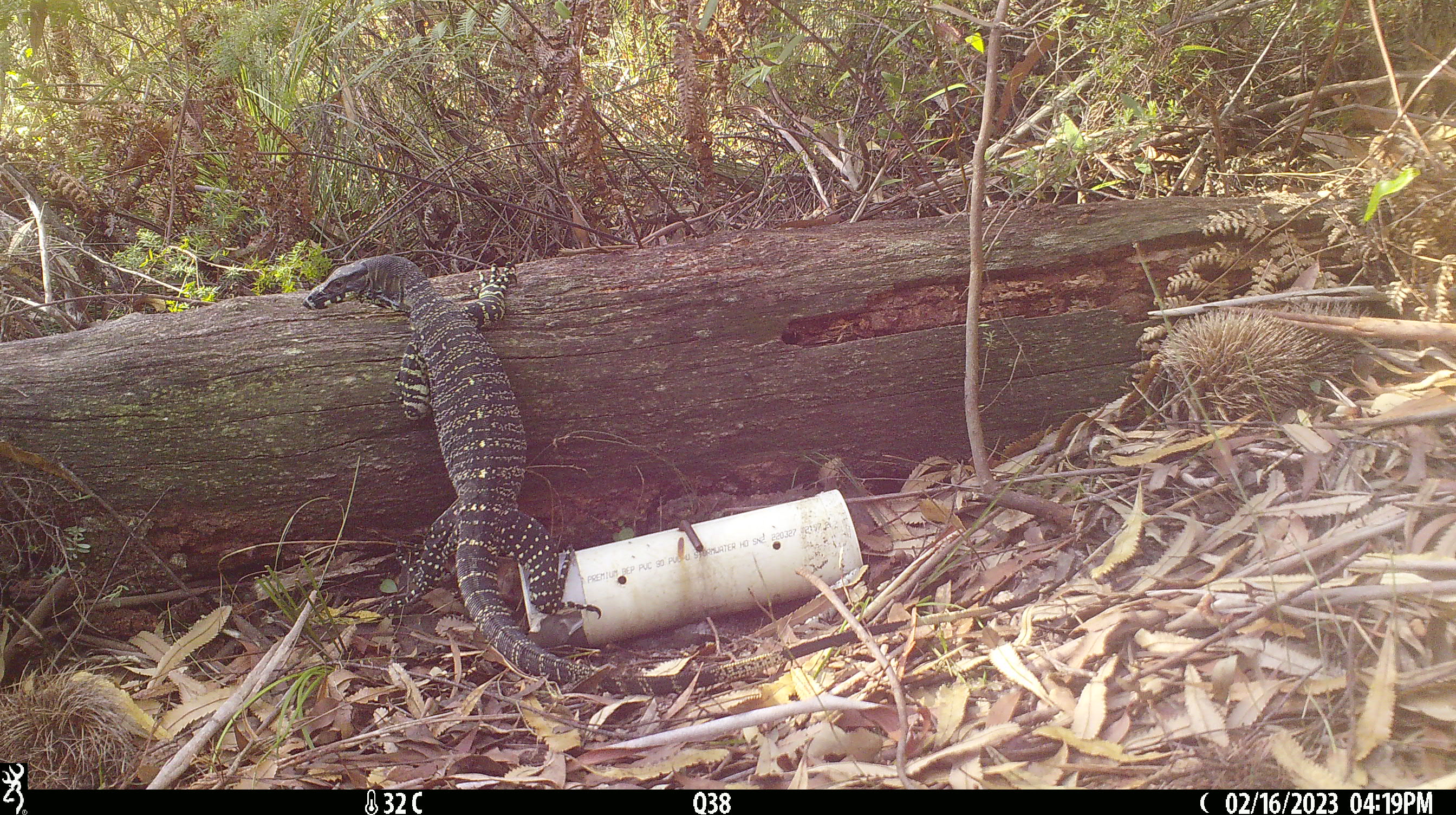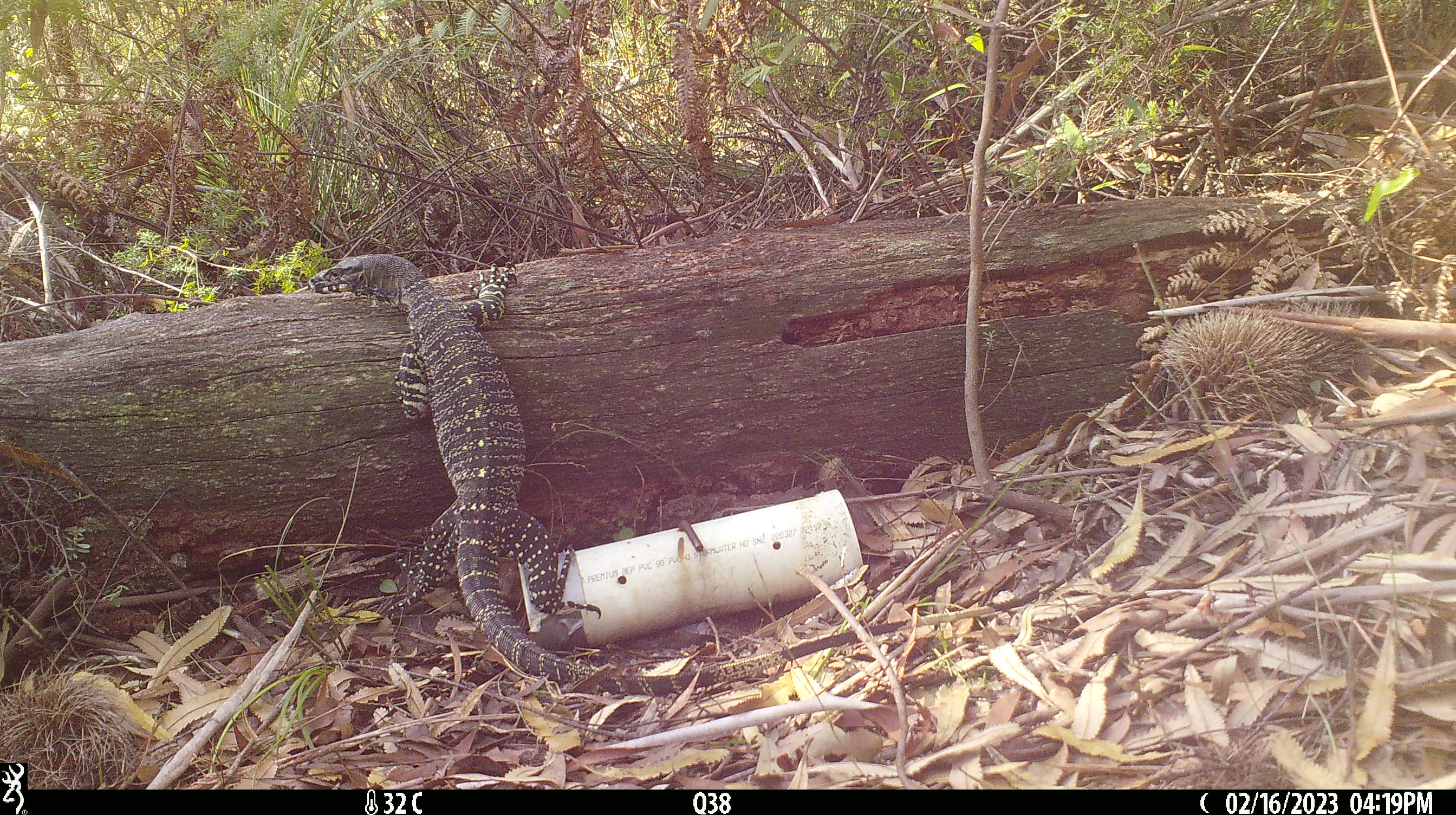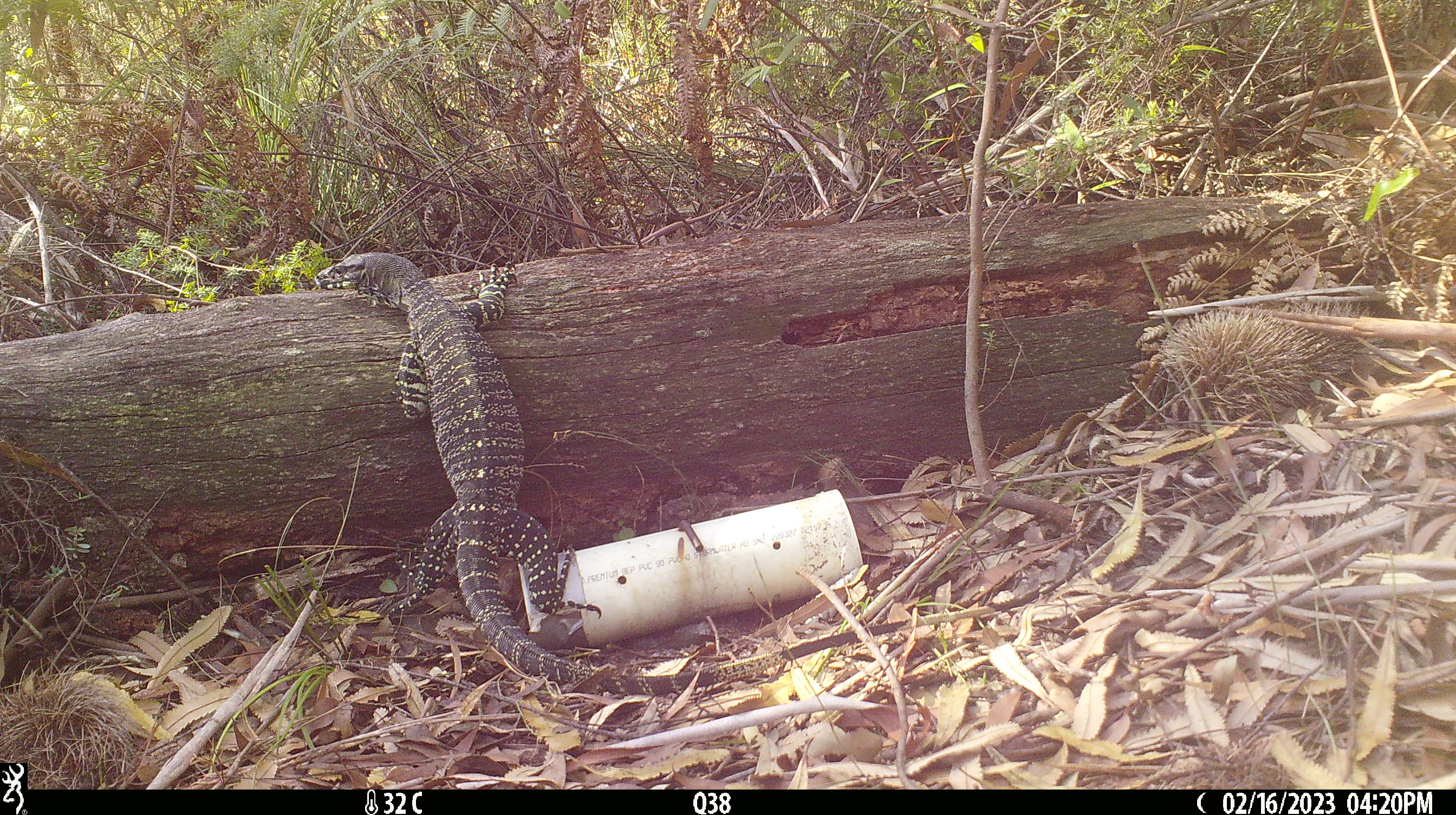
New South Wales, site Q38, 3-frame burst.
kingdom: Animalia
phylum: Chordata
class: Reptilia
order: Squamata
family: Varanidae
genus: Varanus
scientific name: Varanus varius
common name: lace monitor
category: goanna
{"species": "goanna (lace monitor) (Varanus varius)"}